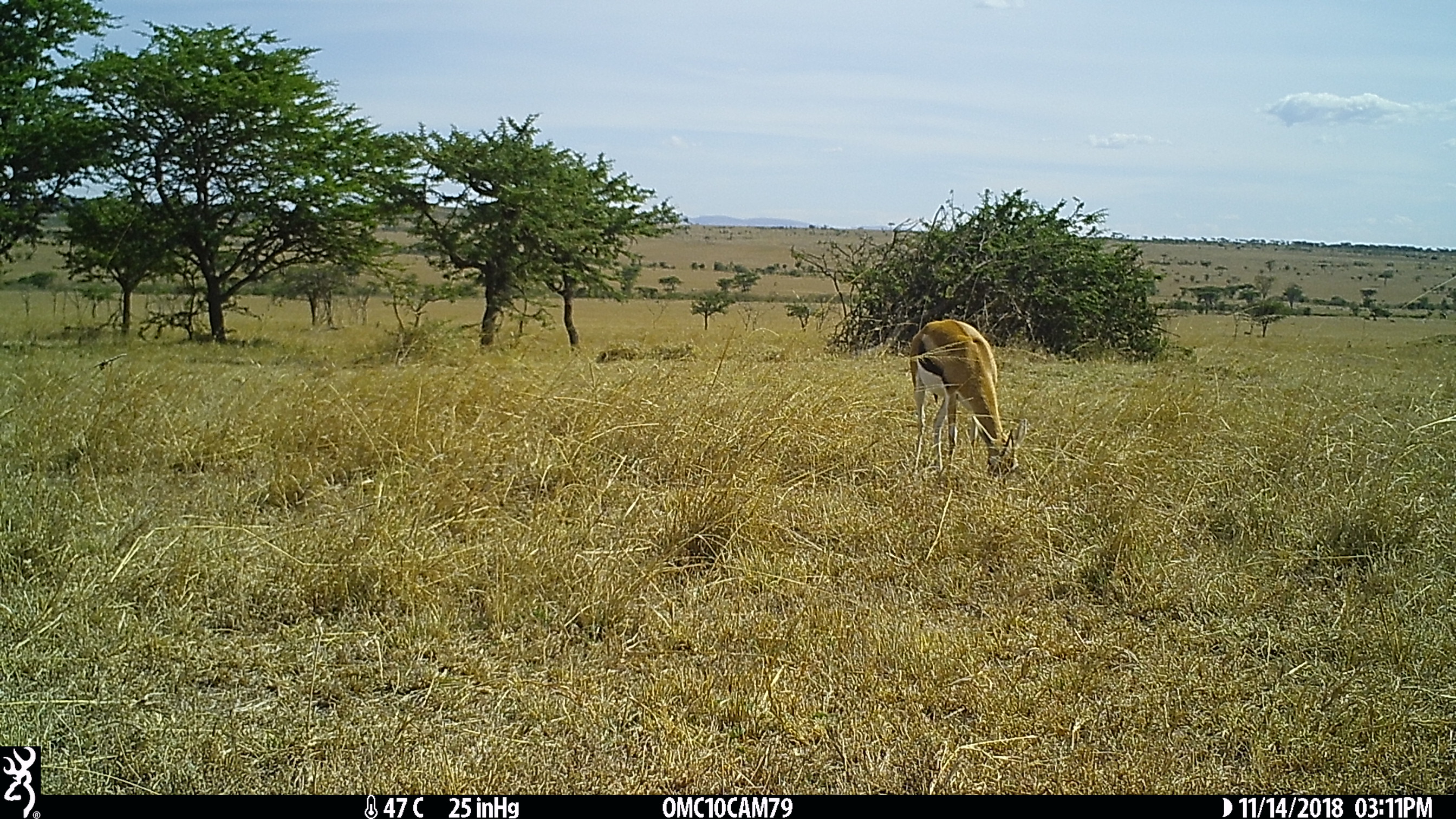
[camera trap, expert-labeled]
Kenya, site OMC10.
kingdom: Animalia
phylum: Chordata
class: Mammalia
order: Artiodactyla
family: Bovidae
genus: Eudorcas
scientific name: Eudorcas thomsonii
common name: thomon's gazelle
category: gazelle thomsons